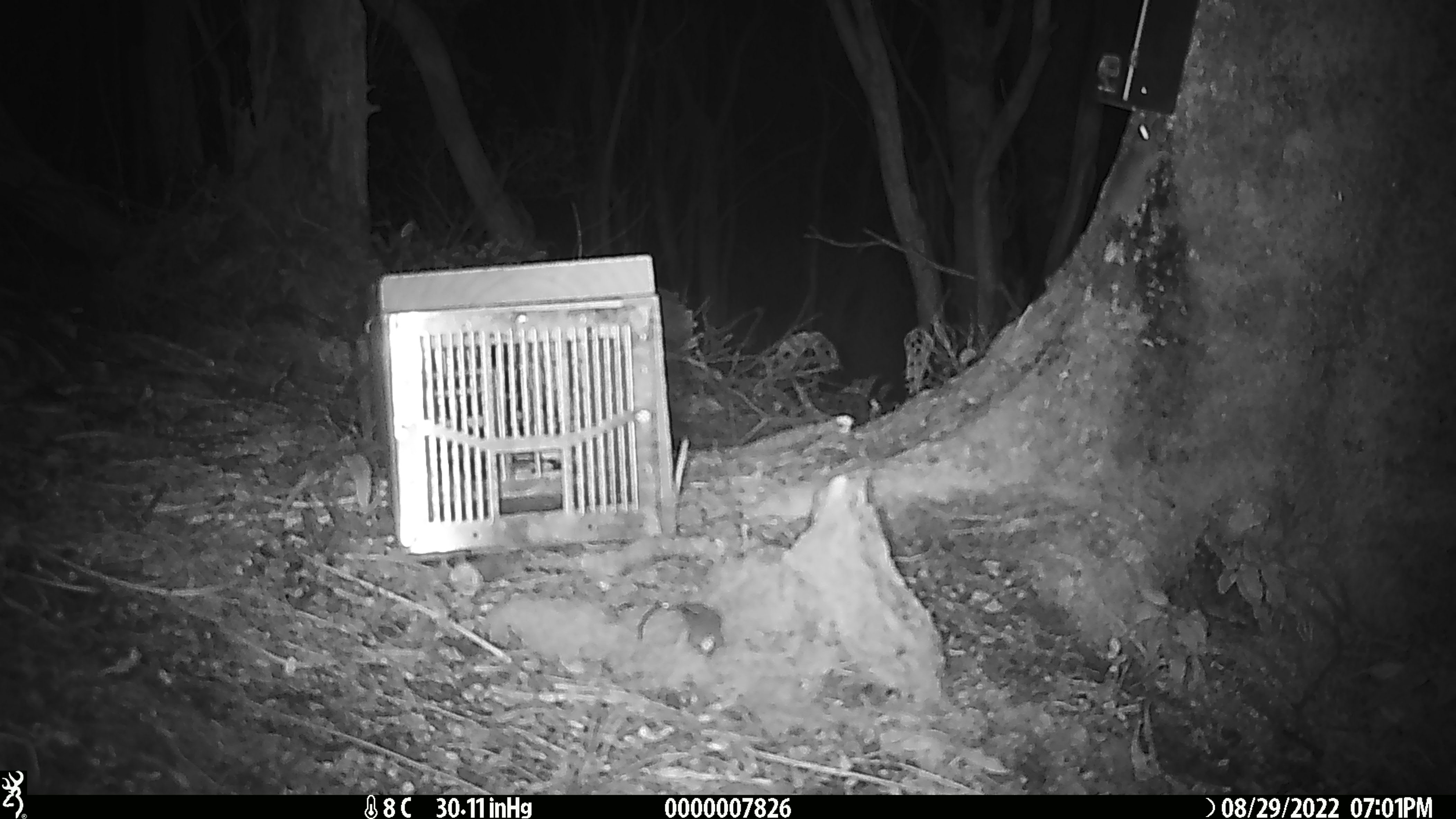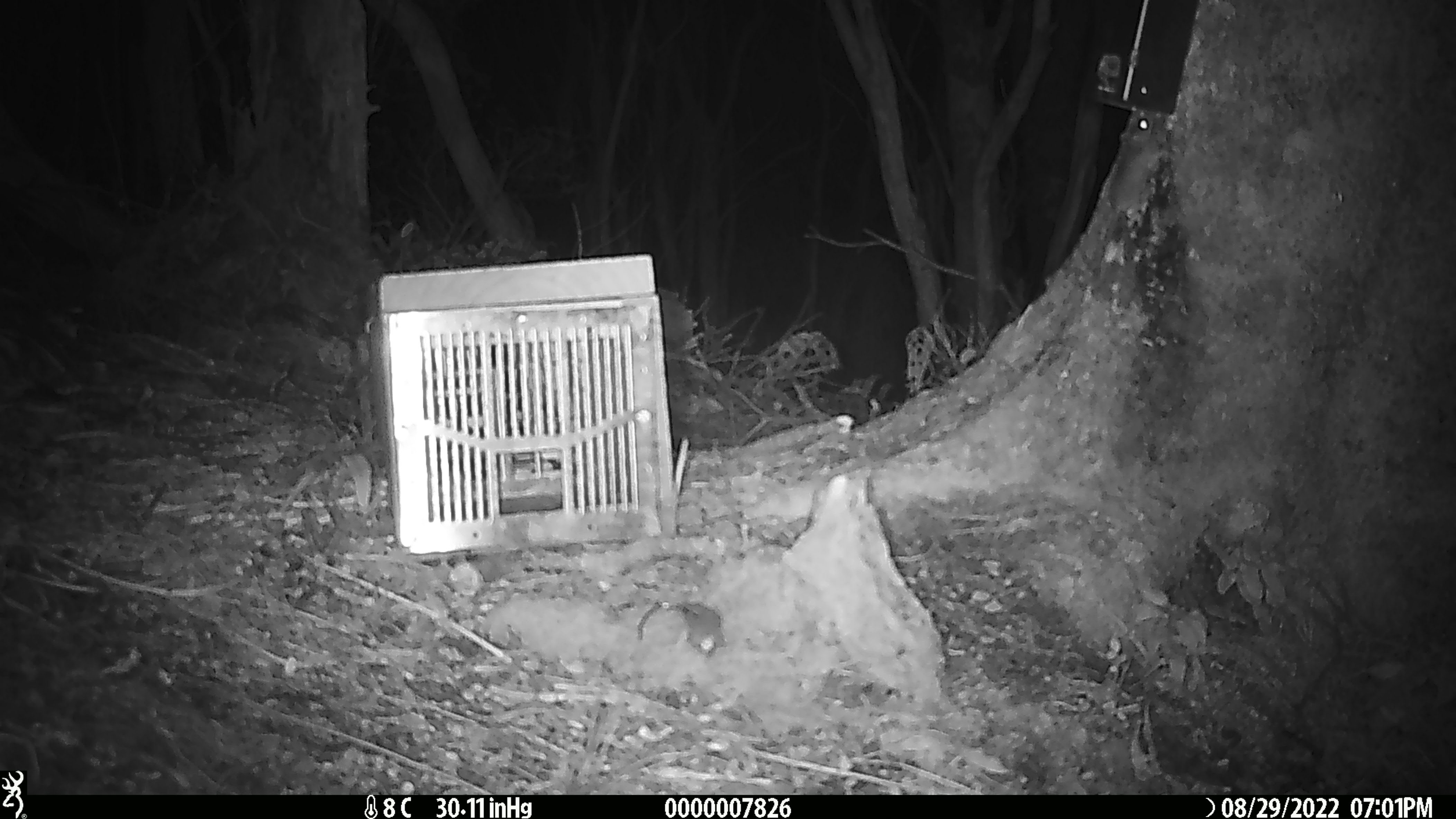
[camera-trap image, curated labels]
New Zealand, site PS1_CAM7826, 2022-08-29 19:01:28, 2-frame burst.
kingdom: Animalia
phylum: Chordata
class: Mammalia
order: Rodentia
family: Muridae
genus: Mus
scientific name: Mus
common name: mouse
Mouse (Mus).